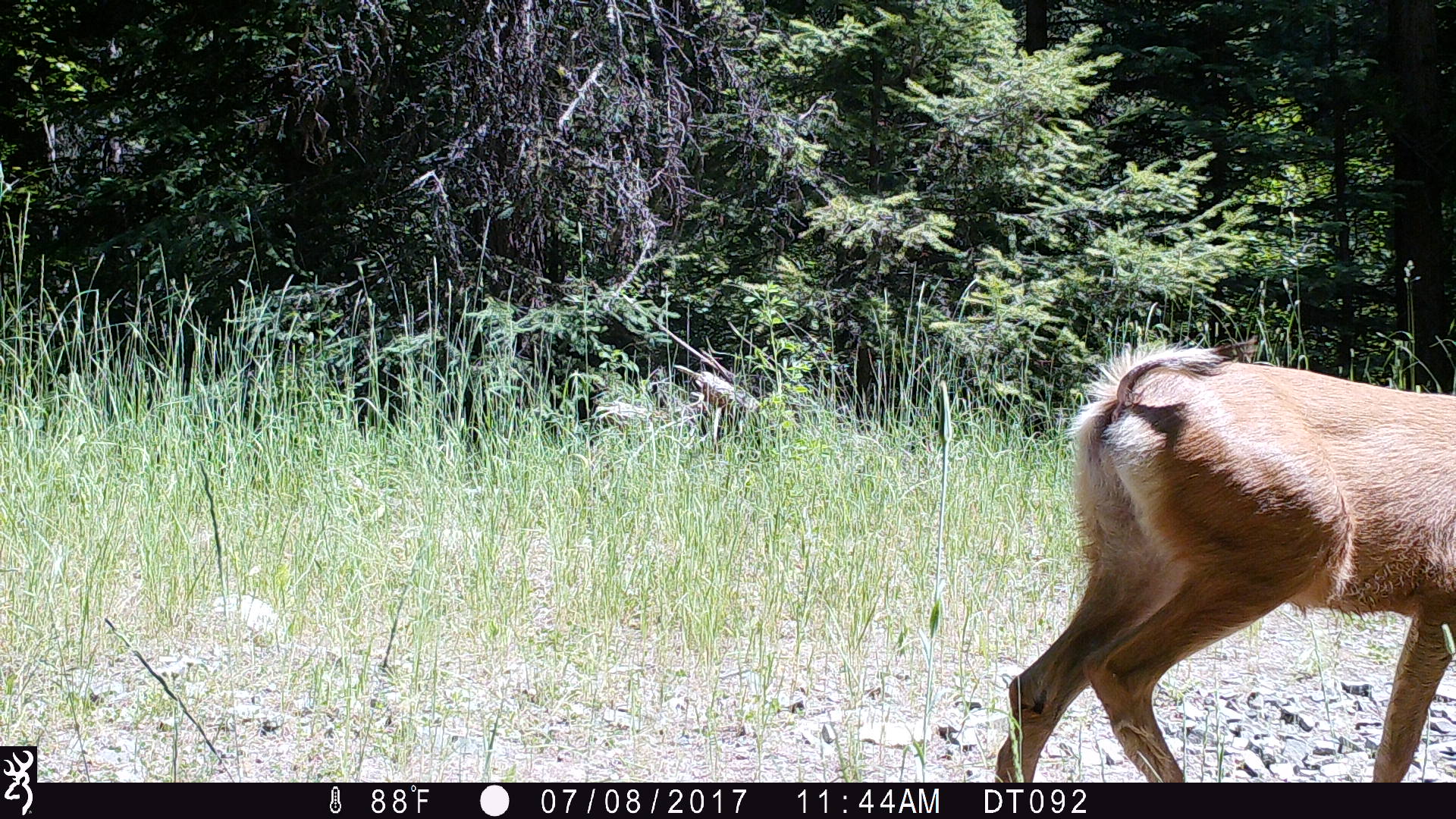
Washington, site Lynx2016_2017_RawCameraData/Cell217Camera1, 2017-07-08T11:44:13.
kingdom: Animalia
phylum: Chordata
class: Mammalia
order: Artiodactyla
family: Cervidae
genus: Odocoileus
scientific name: Odocoileus hemionus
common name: mule deer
Odocoileus hemionus (mule deer). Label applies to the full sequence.